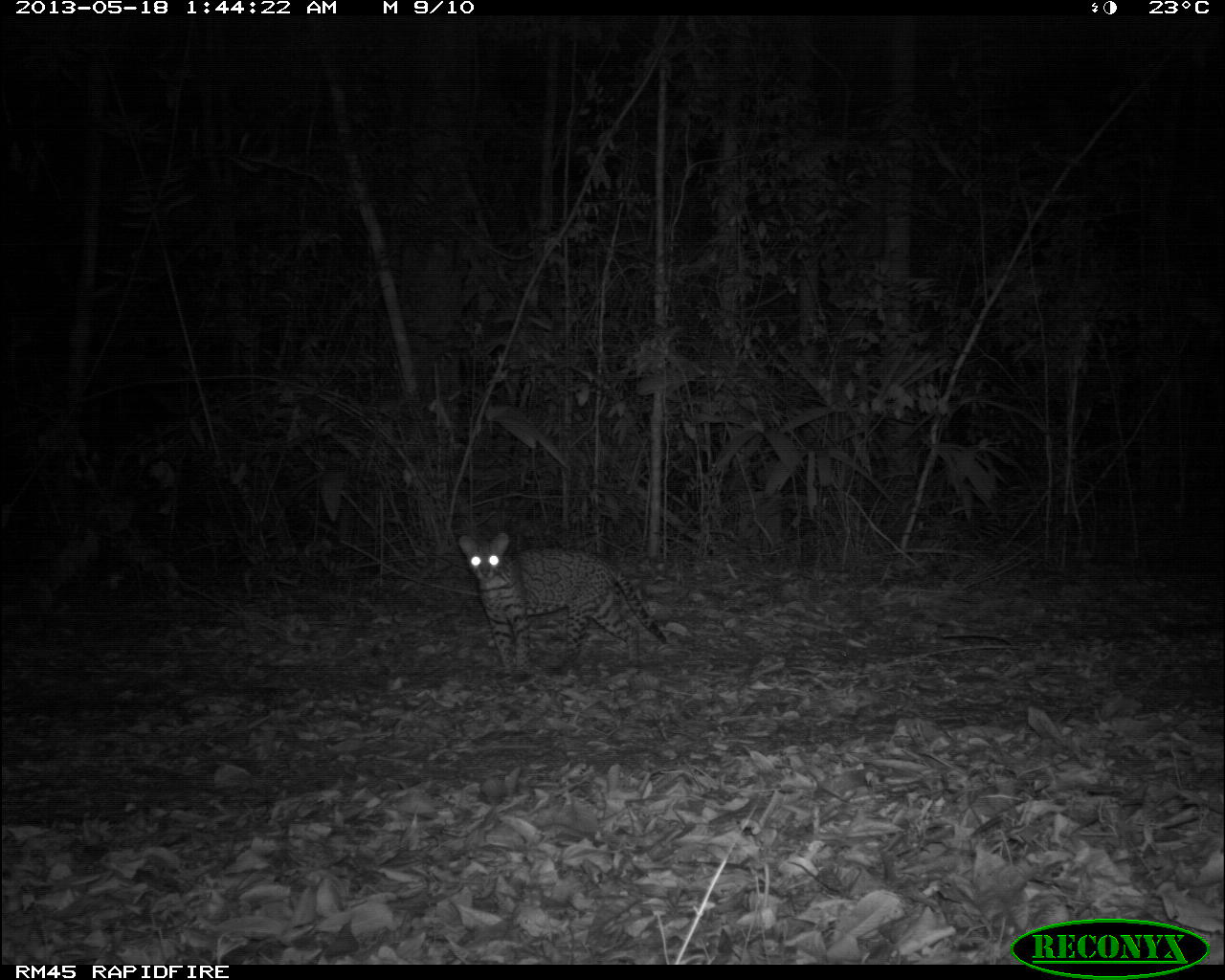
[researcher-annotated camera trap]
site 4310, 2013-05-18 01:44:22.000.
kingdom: Animalia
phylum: Chordata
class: Mammalia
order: Carnivora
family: Felidae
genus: Leopardus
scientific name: Leopardus pardalis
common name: ocelot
Leopardus pardalis (ocelot), count 1.